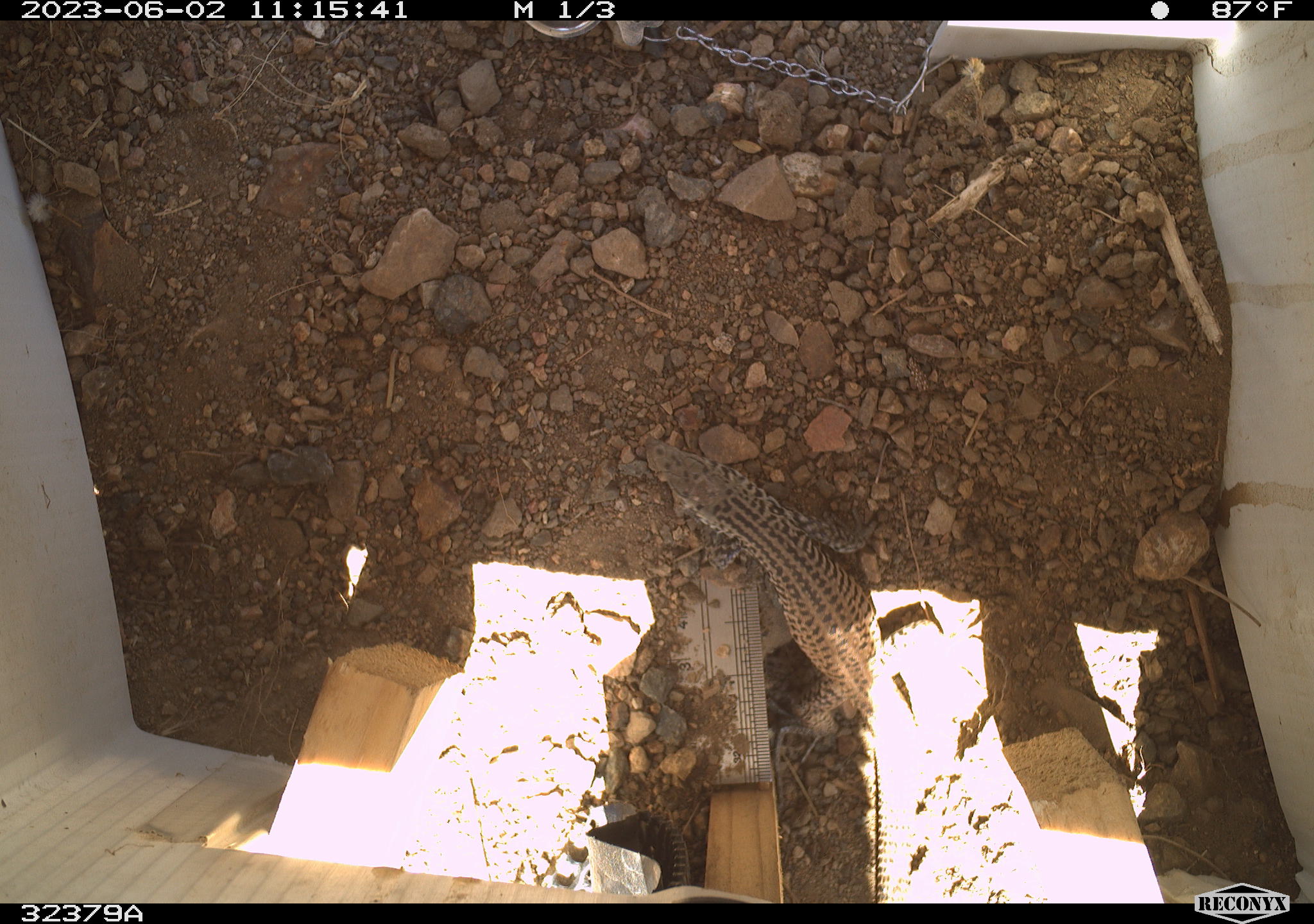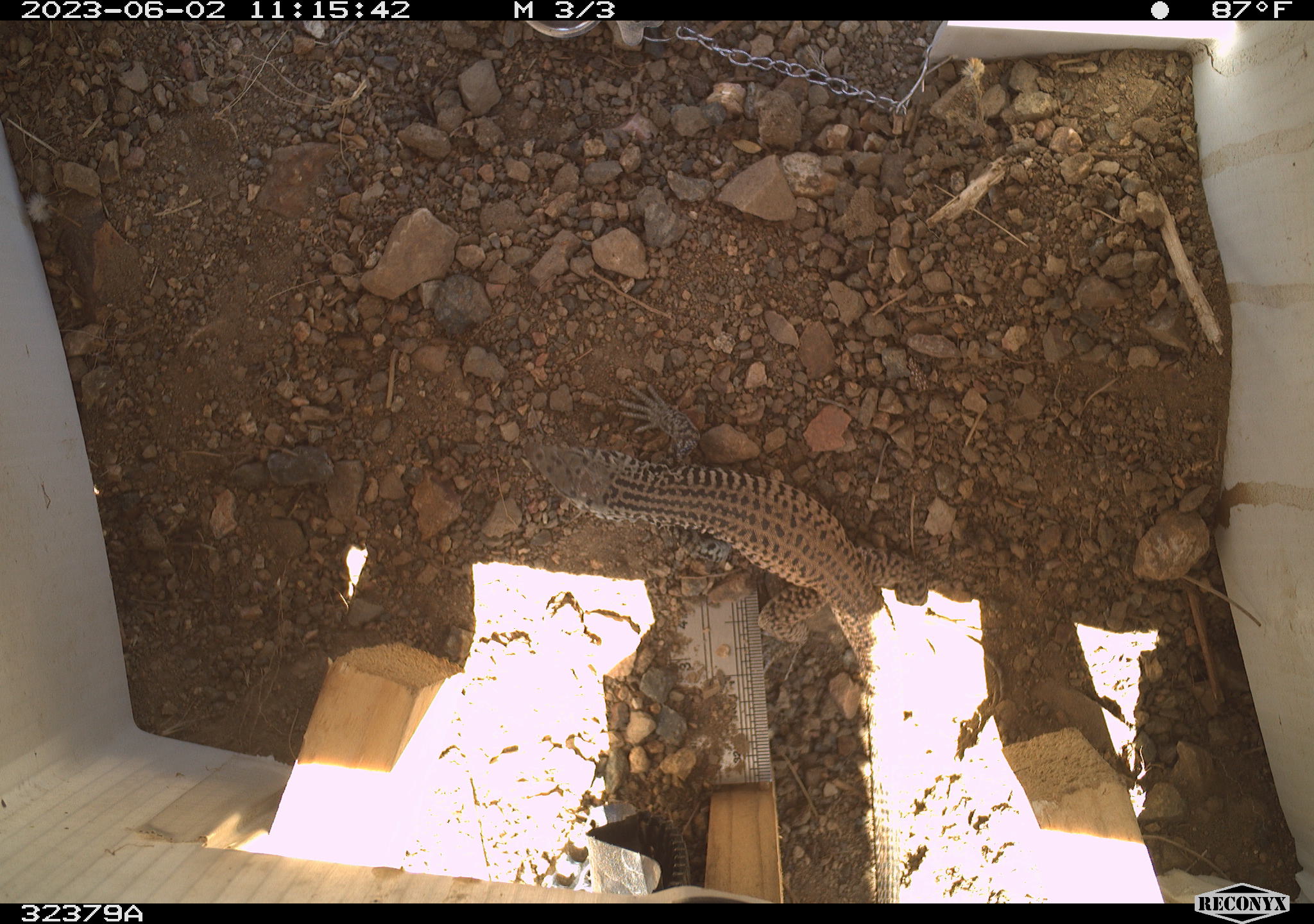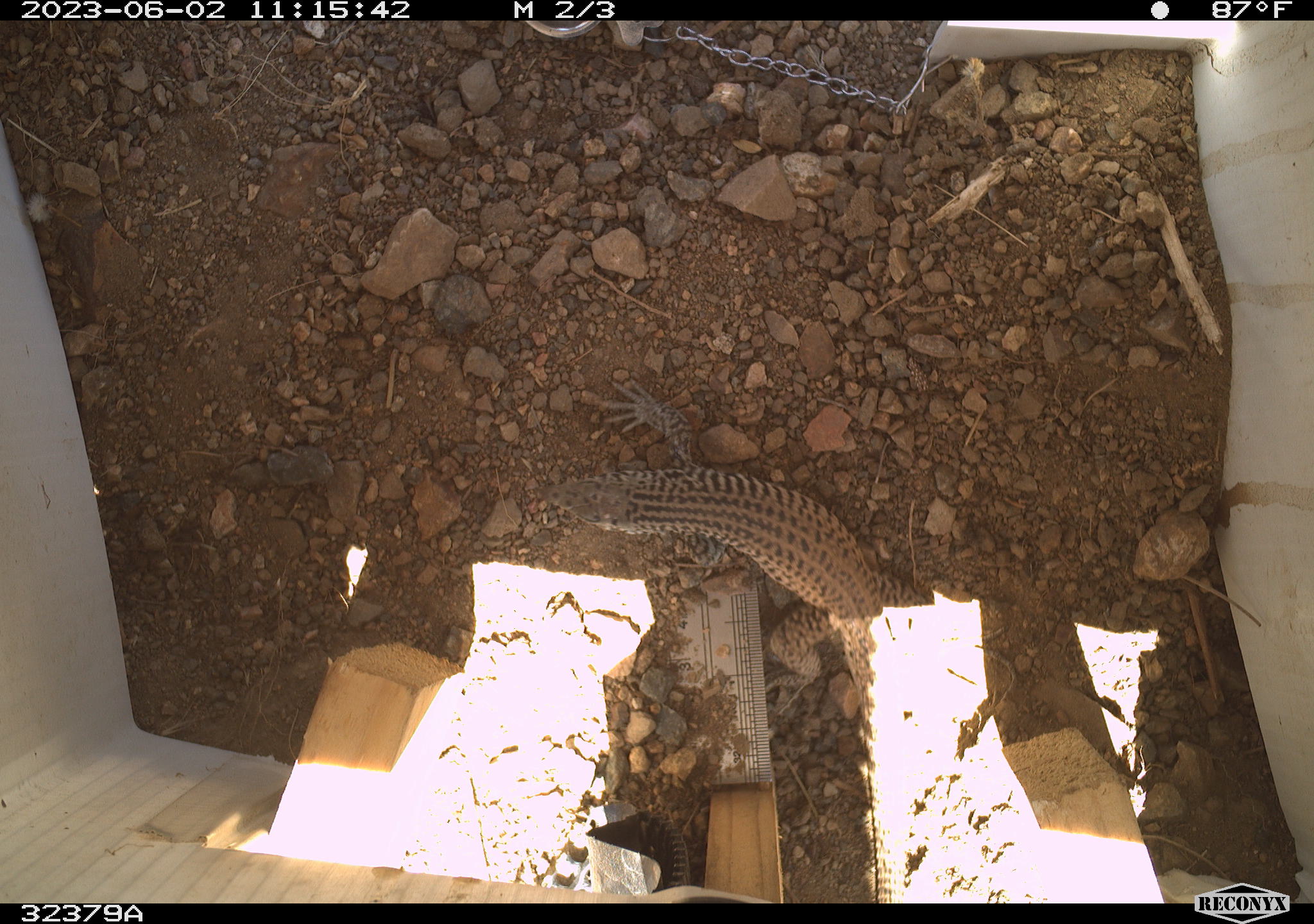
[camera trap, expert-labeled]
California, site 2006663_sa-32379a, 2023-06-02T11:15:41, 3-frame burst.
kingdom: Animalia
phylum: Chordata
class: Reptilia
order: Squamata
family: Teiidae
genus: Aspidoscelis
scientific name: Aspidoscelis tigris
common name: western whiptail